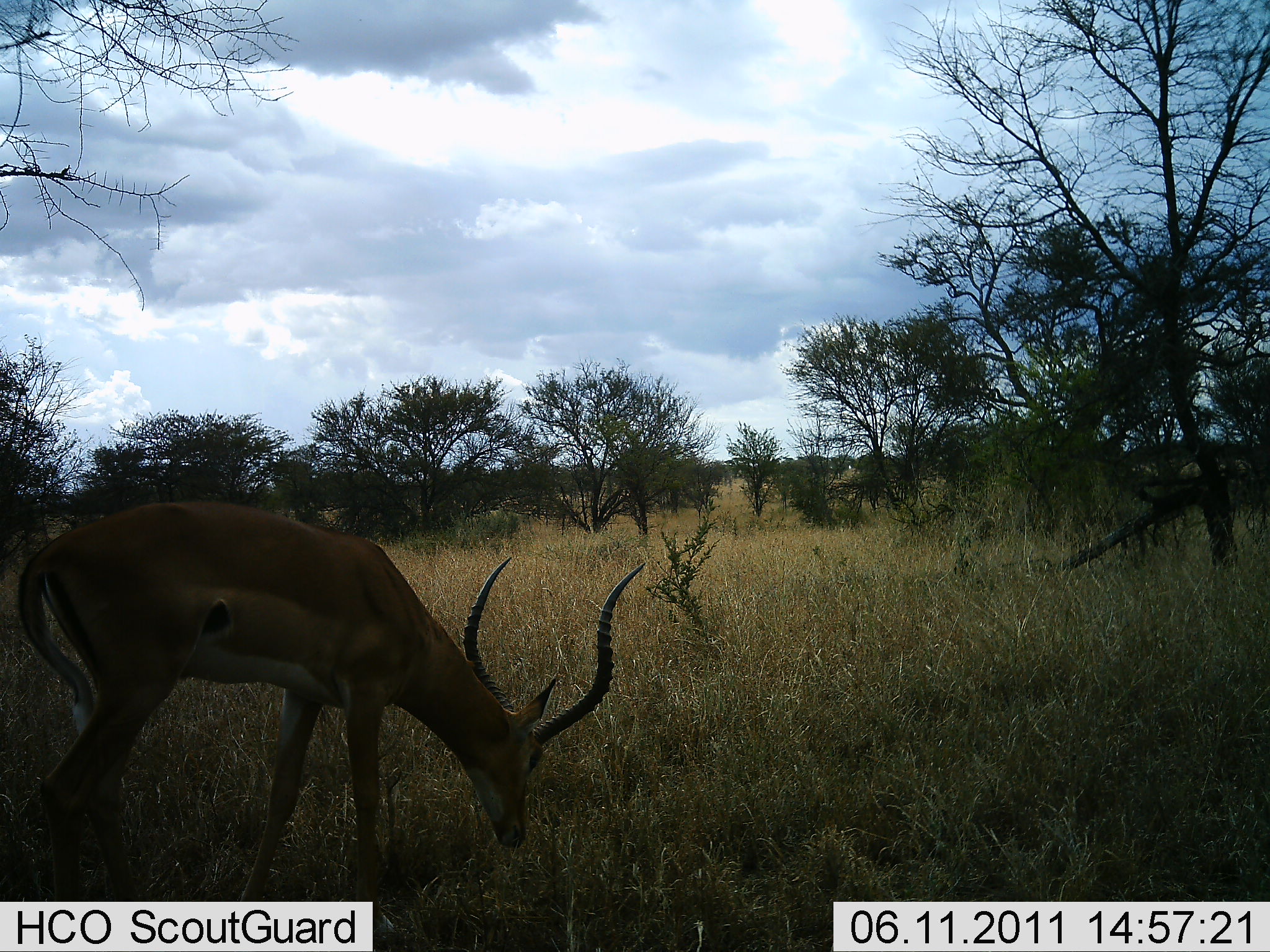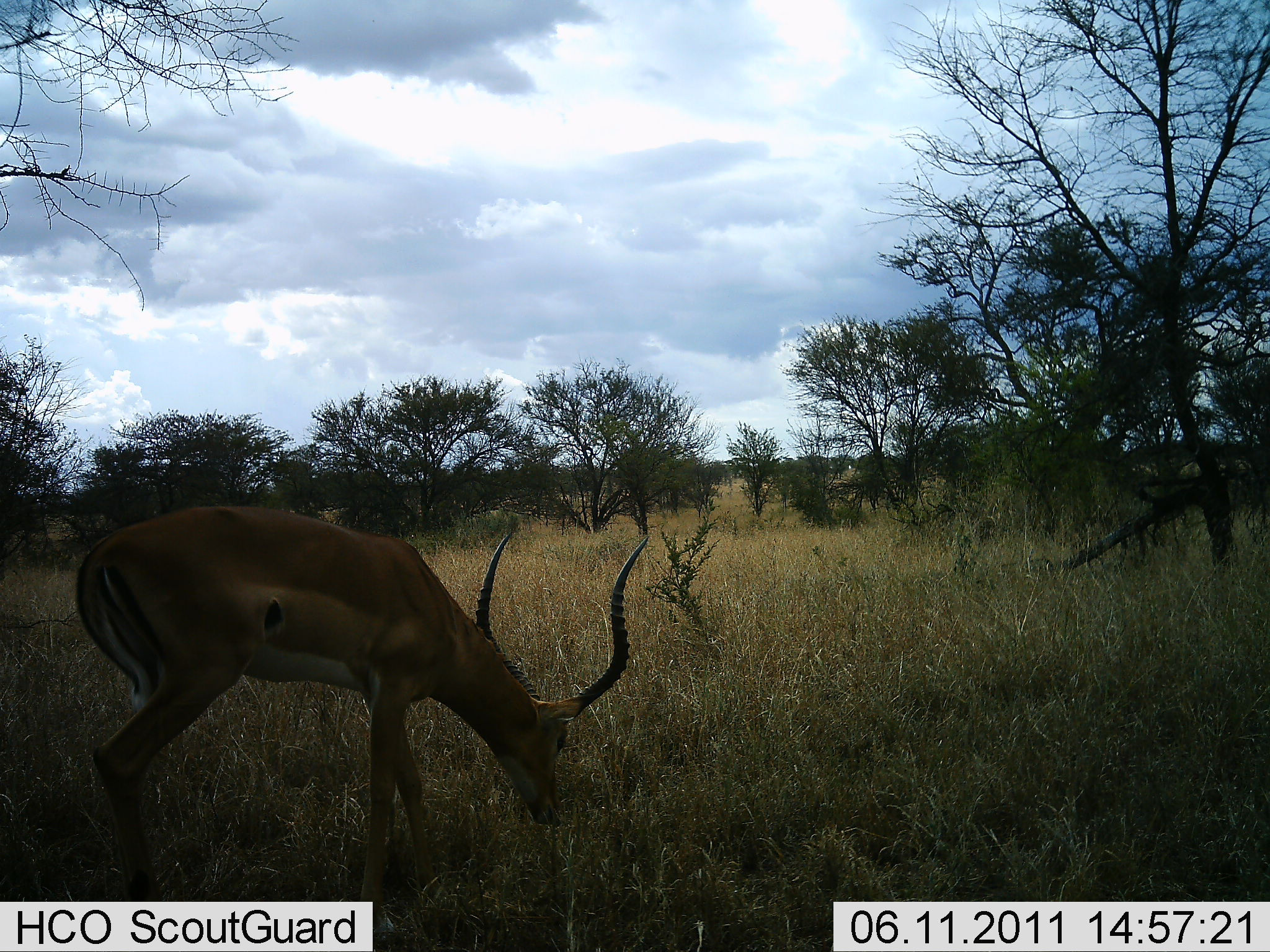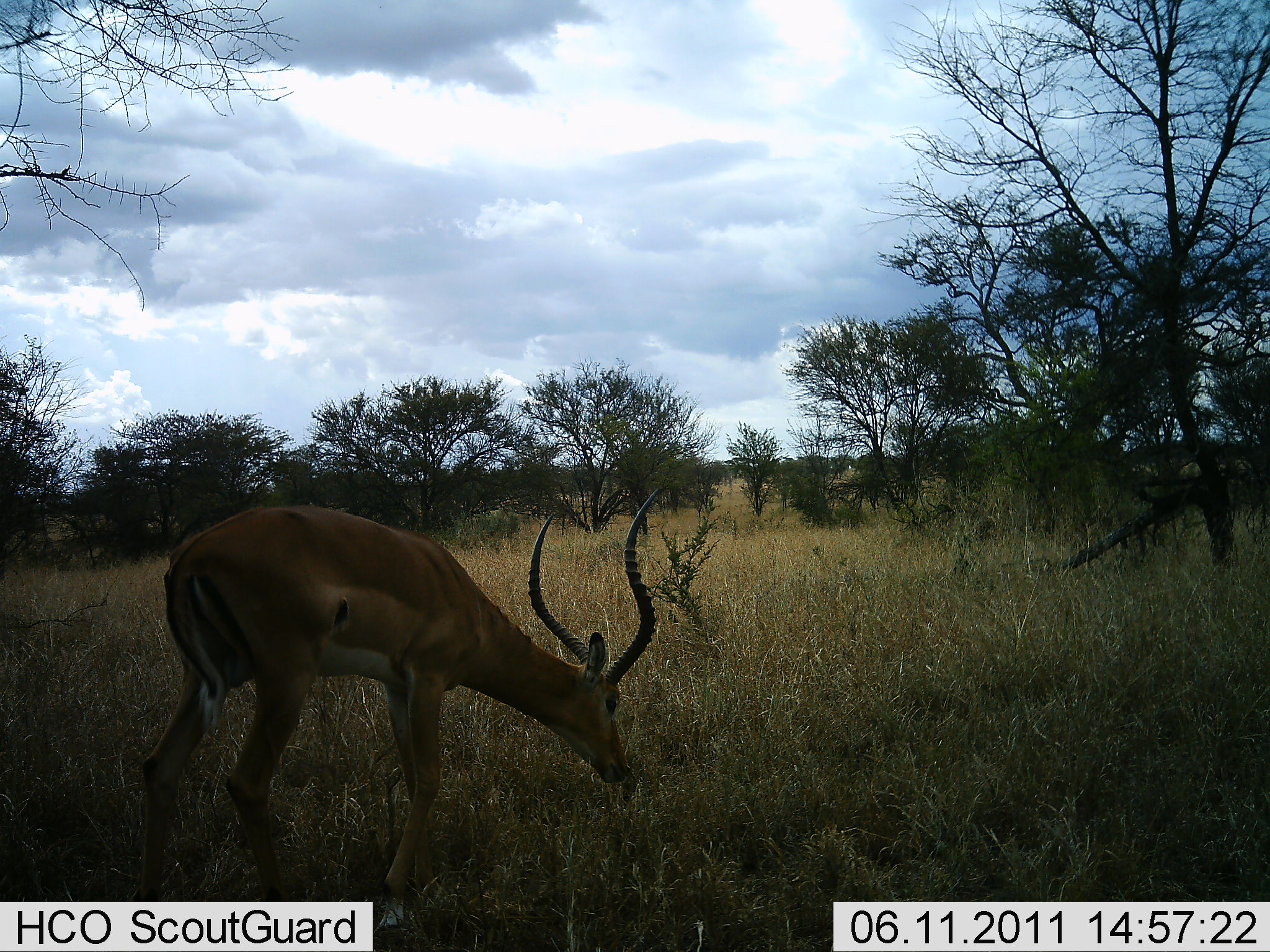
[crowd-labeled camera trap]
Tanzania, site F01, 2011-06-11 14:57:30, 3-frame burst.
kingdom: Animalia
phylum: Chordata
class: Mammalia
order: Artiodactyla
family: Bovidae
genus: Aepyceros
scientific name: Aepyceros melampus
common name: impala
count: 1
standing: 0%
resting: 0%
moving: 0%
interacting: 0%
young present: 0%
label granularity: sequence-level